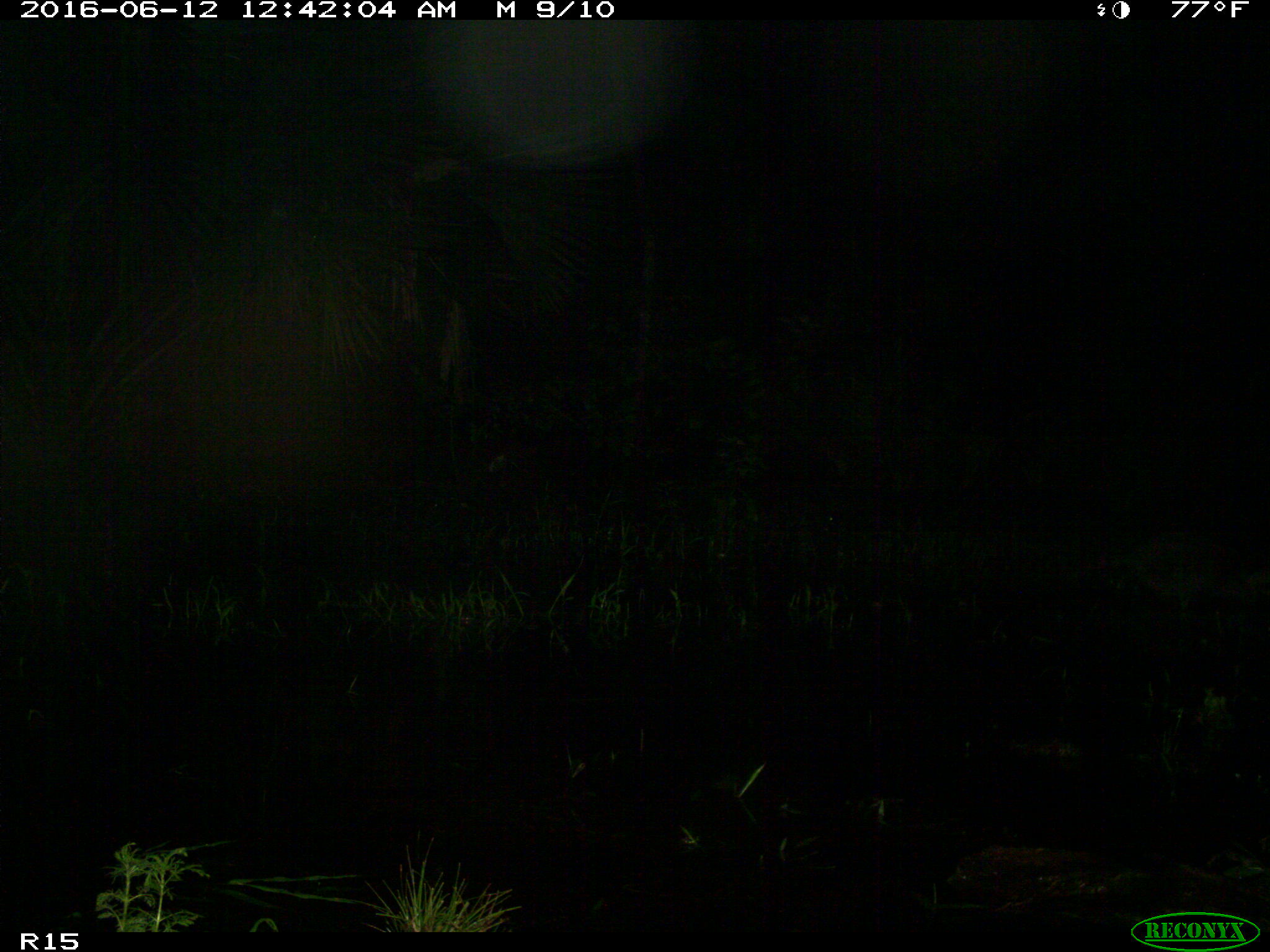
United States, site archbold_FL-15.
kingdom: Animalia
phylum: Chordata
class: Mammalia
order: Carnivora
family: Procyonidae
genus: Procyon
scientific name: Procyon lotor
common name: common raccoon